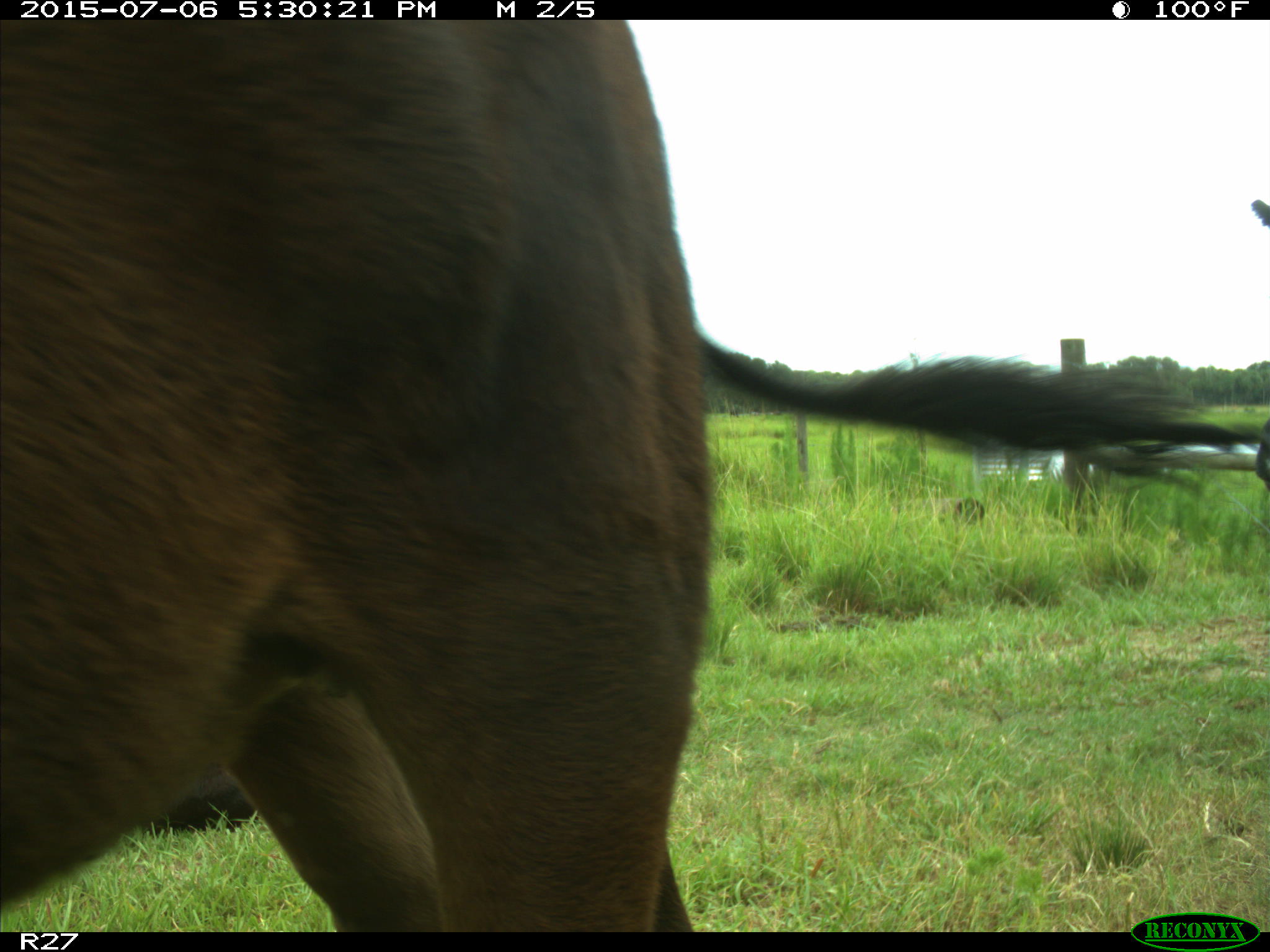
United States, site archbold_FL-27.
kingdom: Animalia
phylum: Chordata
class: Mammalia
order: Artiodactyla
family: Bovidae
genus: Bos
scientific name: Bos taurus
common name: domestic cow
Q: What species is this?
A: Bos taurus (domestic cow).